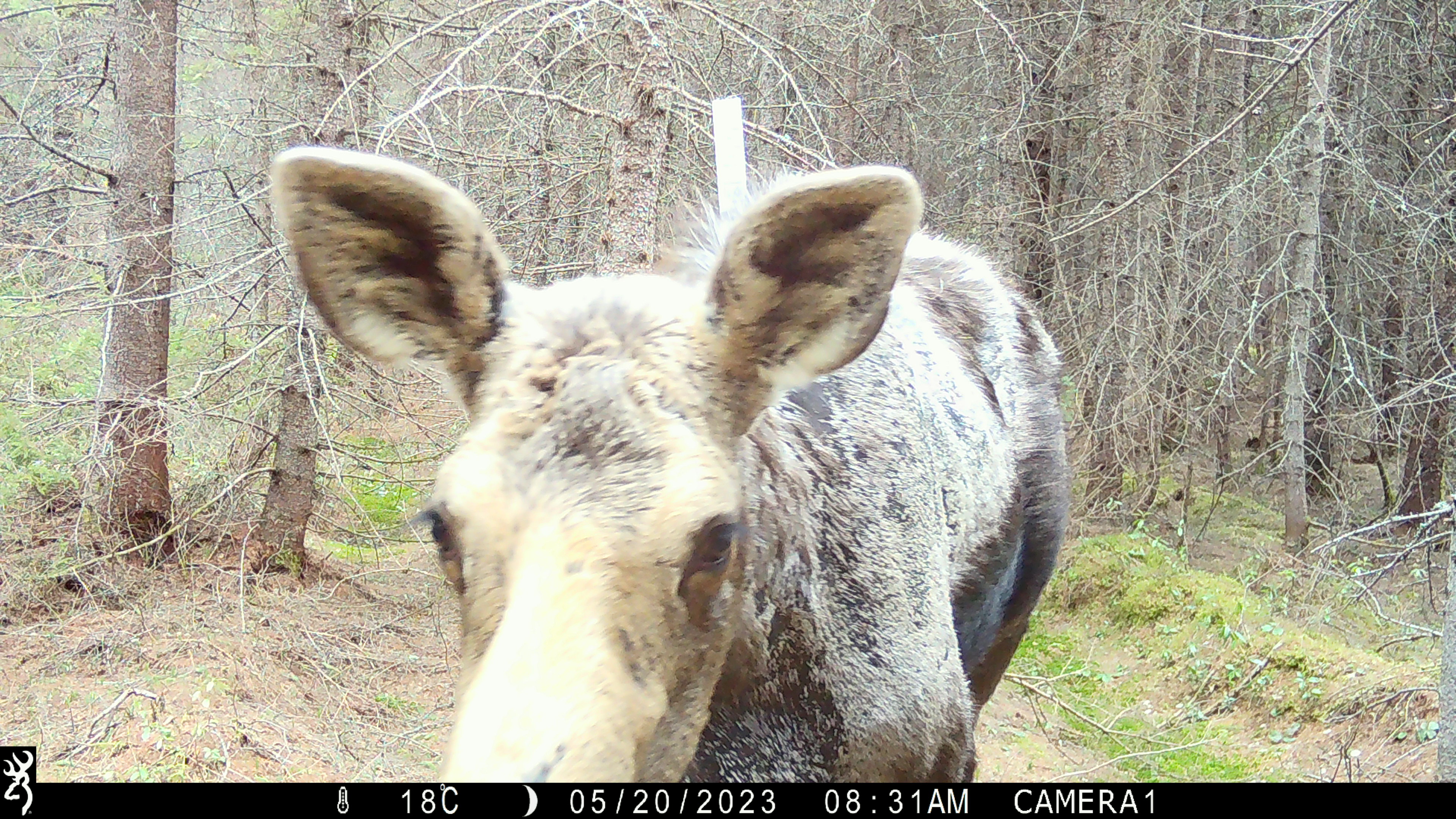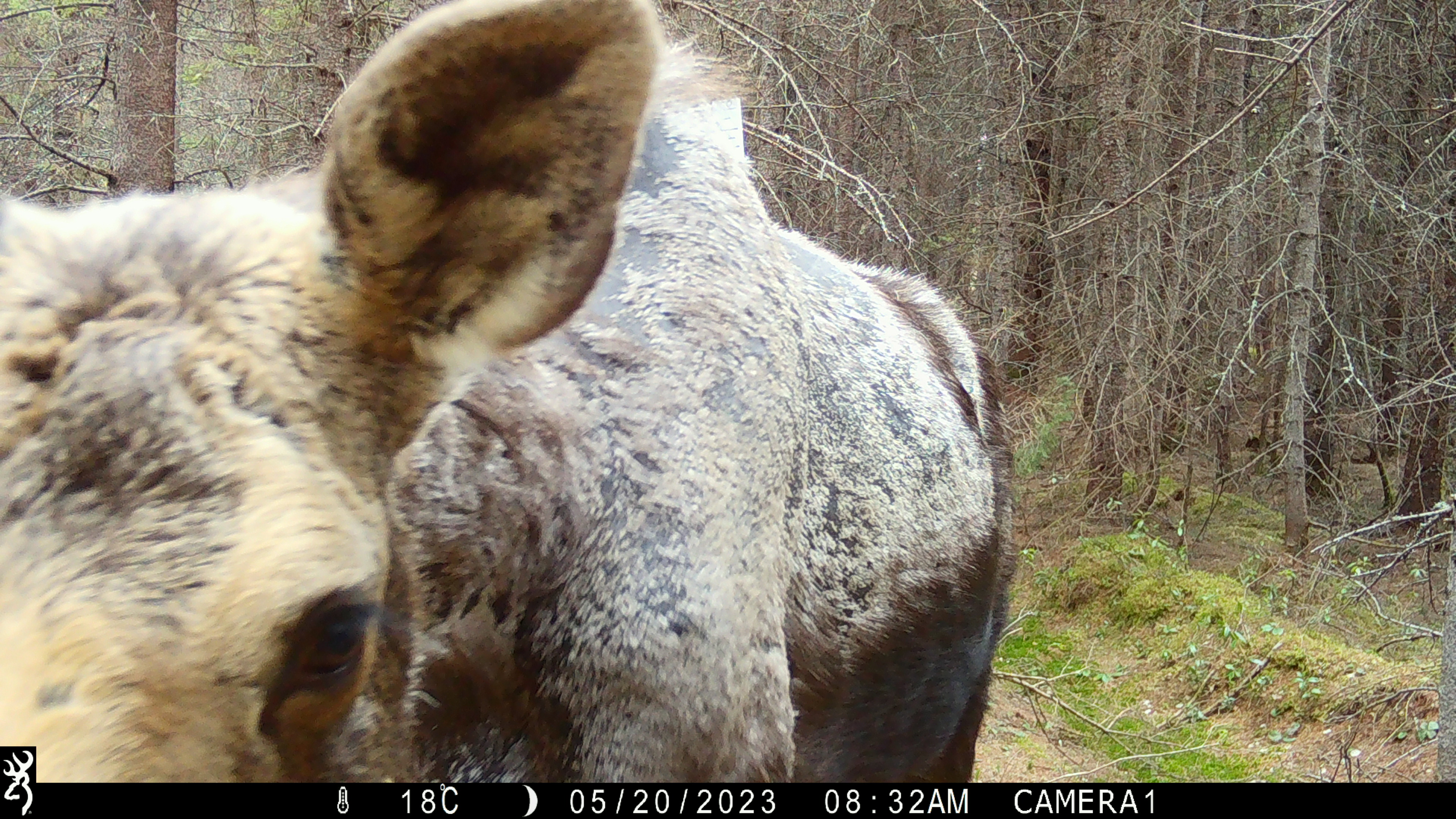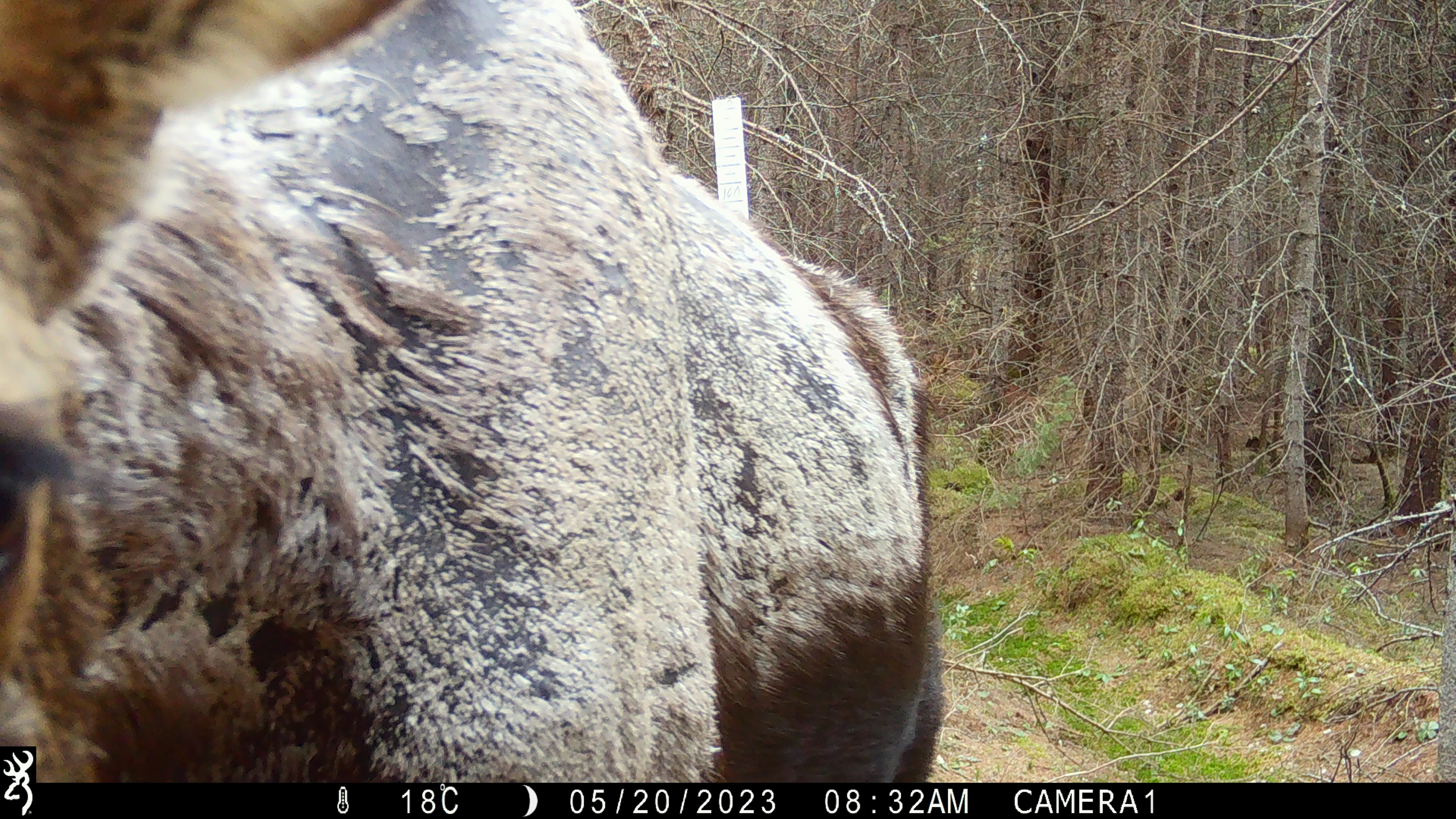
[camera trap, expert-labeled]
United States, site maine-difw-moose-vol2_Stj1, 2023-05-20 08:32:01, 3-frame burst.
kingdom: Animalia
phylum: Chordata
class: Mammalia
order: Artiodactyla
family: Cervidae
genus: Alces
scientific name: Alces alces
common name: moose